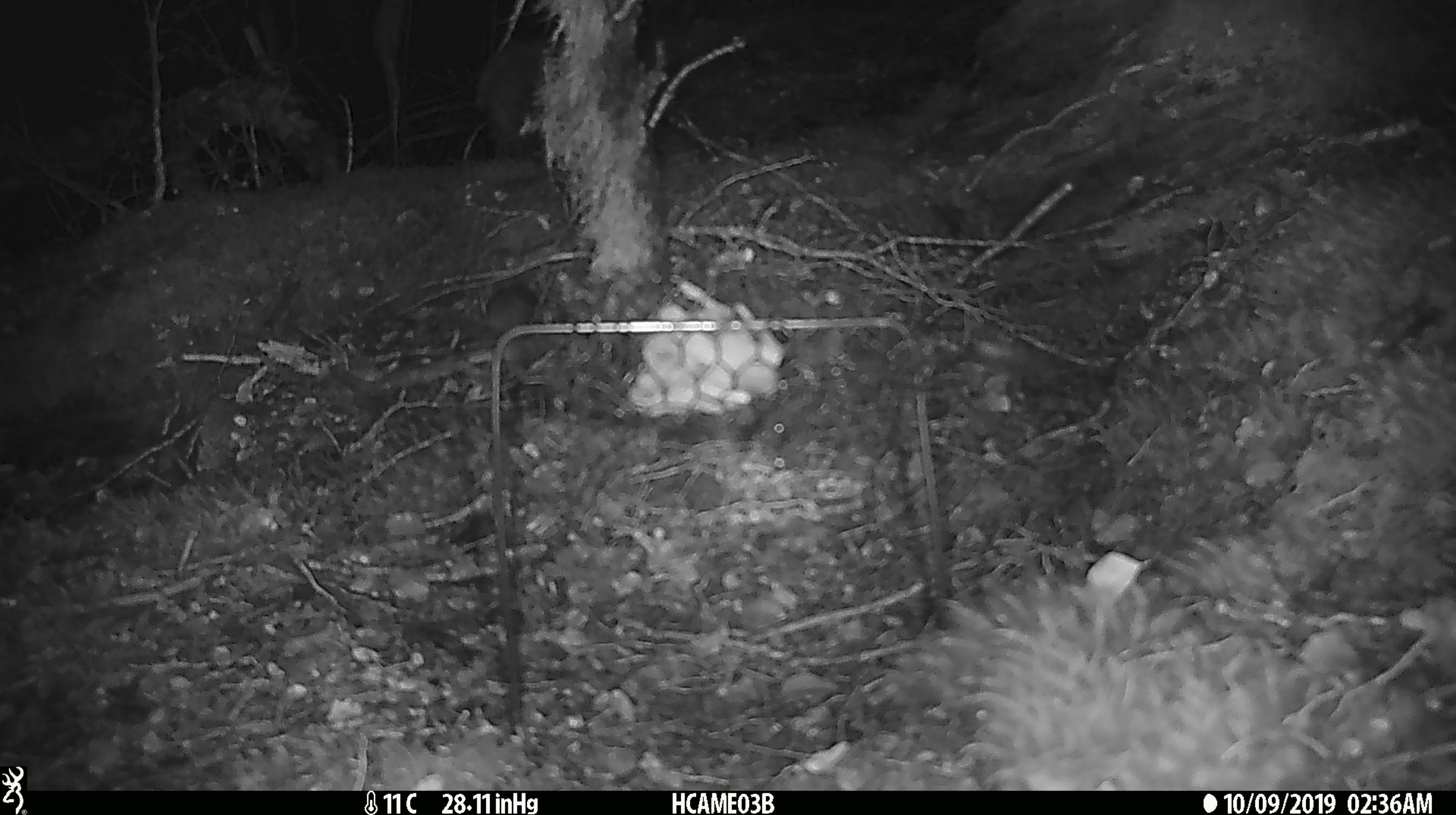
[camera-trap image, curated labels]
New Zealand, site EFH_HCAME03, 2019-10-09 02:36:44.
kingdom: Animalia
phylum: Chordata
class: Mammalia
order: Rodentia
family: Muridae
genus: Mus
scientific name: Mus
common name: mouse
Mouse (Mus).